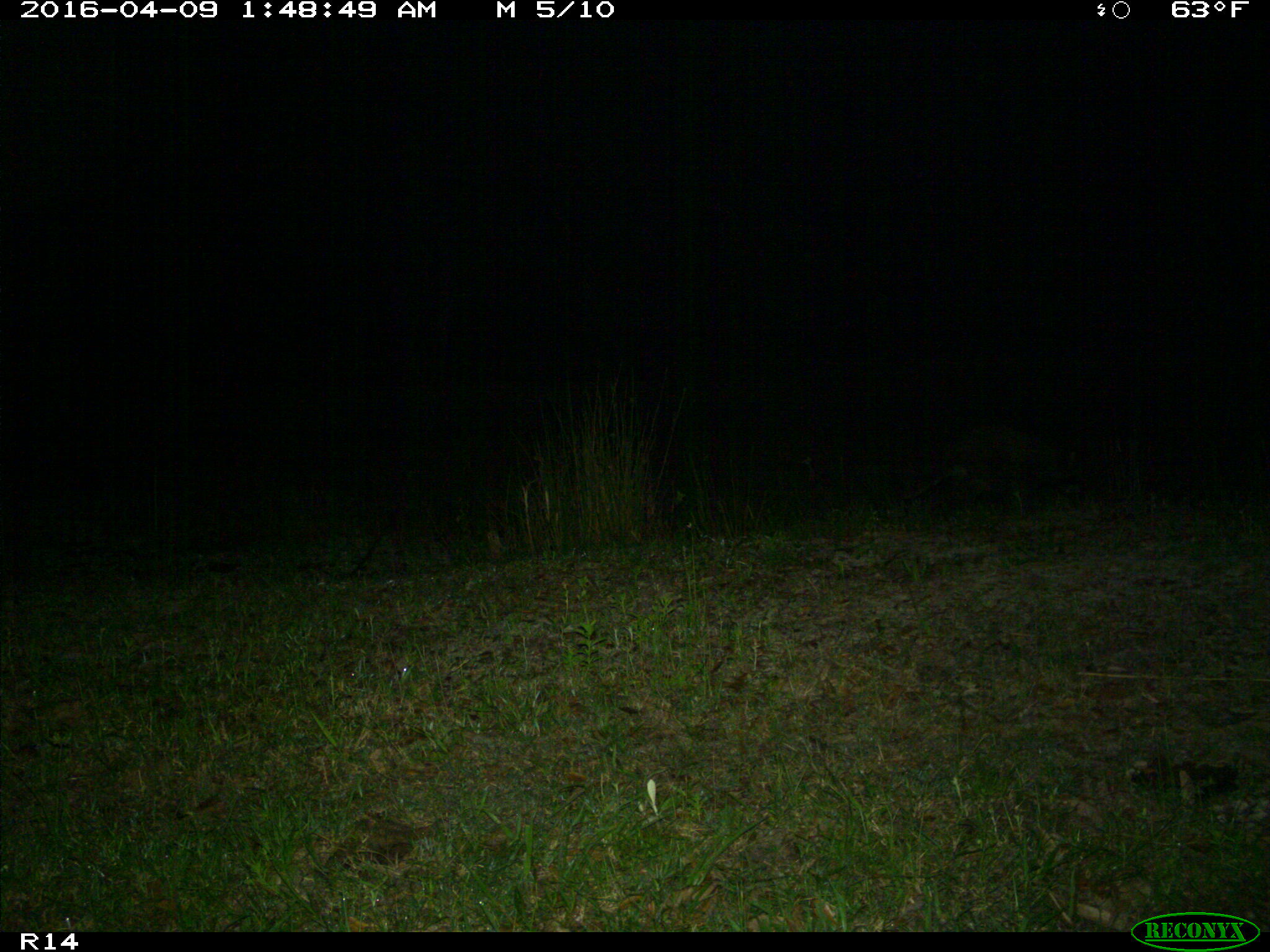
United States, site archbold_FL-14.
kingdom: Animalia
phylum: Chordata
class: Mammalia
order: Carnivora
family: Procyonidae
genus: Procyon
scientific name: Procyon lotor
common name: common raccoon